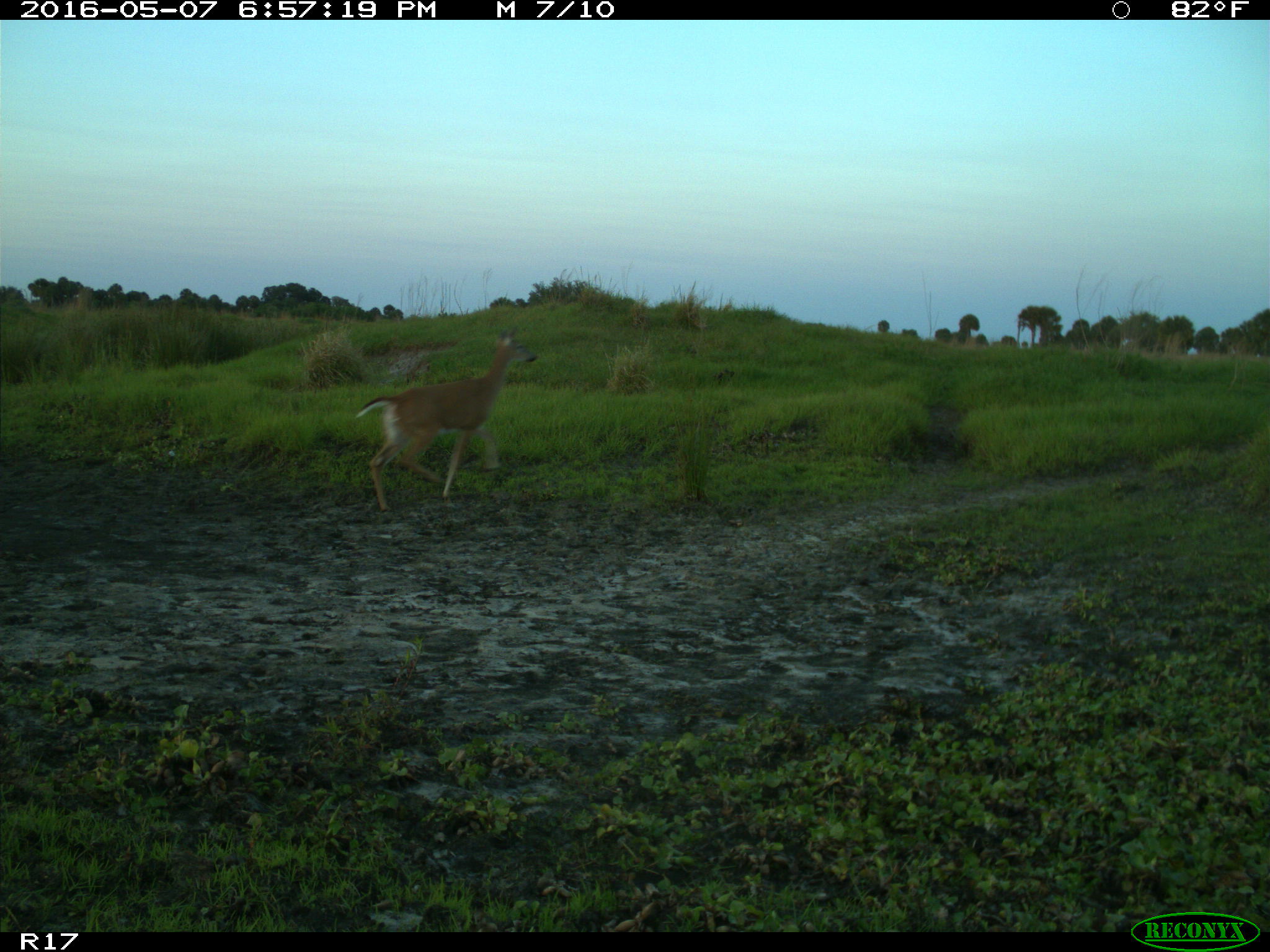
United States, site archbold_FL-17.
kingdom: Animalia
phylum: Chordata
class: Mammalia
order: Artiodactyla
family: Cervidae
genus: Odocoileus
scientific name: Odocoileus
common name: deer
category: unidentified deer